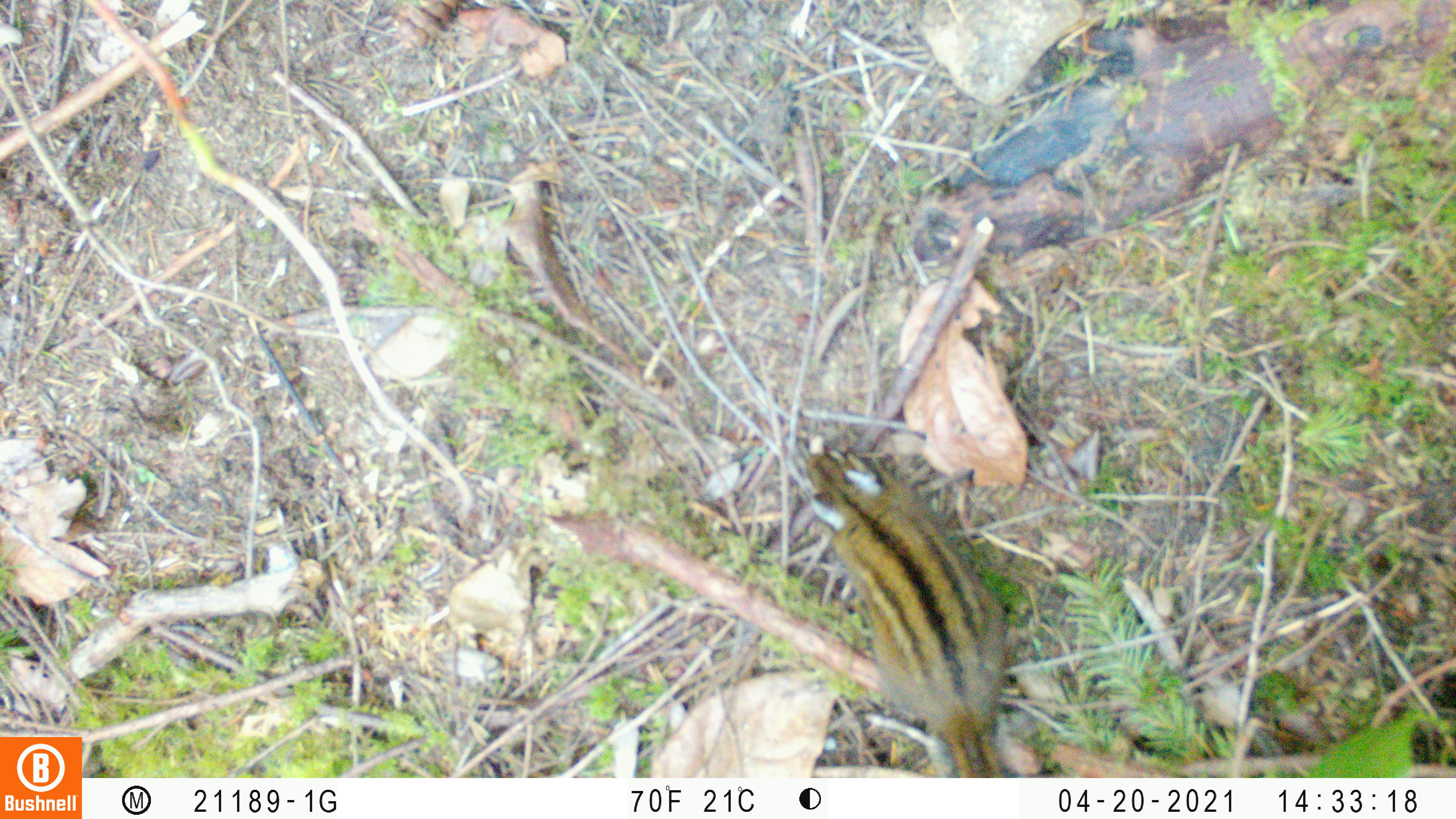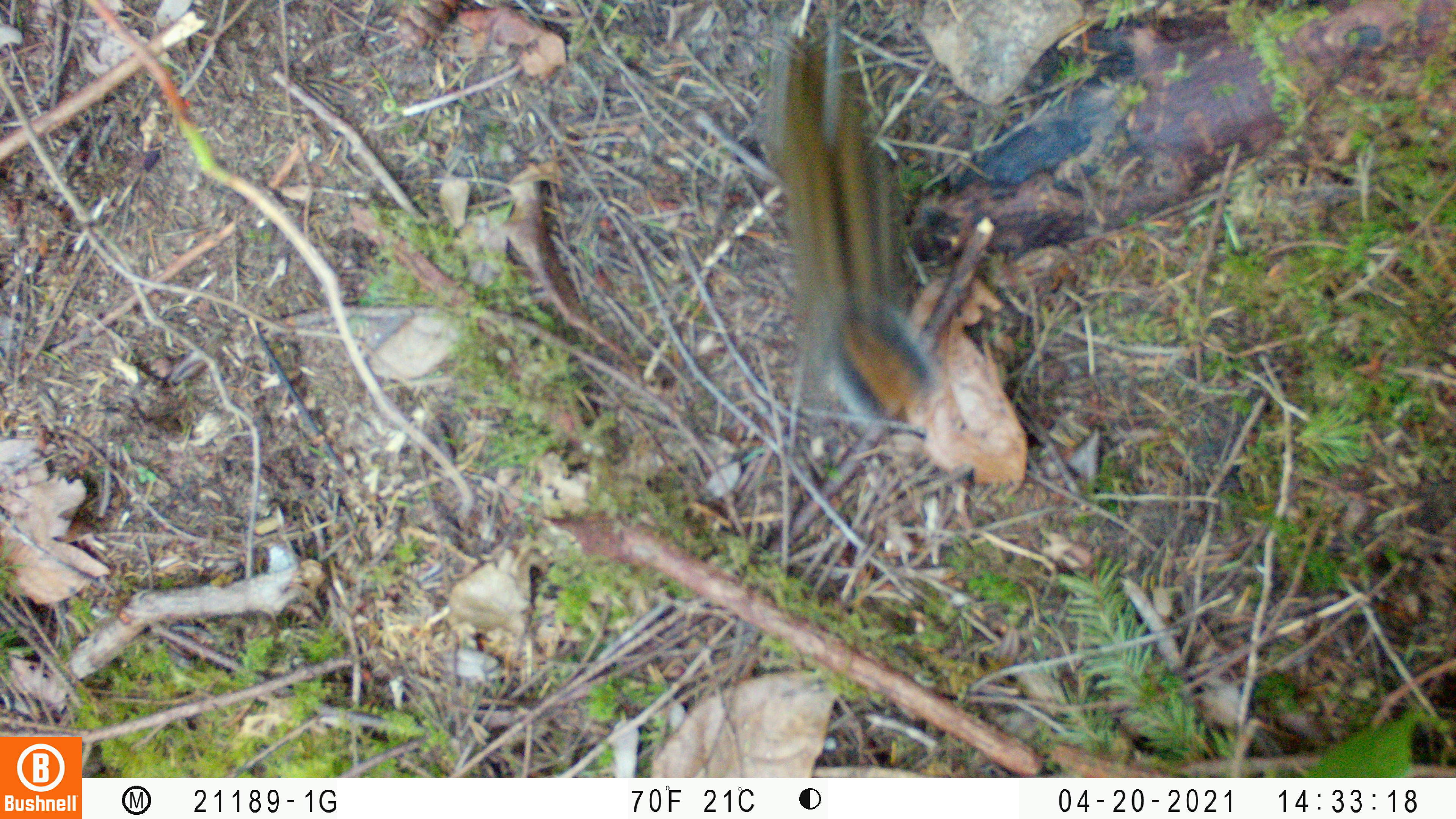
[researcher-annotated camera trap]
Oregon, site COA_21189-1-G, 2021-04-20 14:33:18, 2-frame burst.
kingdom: Animalia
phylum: Chordata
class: Mammalia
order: Rodentia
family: Sciuridae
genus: Neotamias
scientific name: Neotamias townsendii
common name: townsend's chipmunk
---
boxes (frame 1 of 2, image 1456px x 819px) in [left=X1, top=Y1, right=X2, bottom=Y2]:
townsend's chipmunk: [left=794, top=436, right=1035, bottom=772]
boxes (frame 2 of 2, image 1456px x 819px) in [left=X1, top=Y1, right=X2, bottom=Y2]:
townsend's chipmunk: [left=752, top=14, right=952, bottom=426]